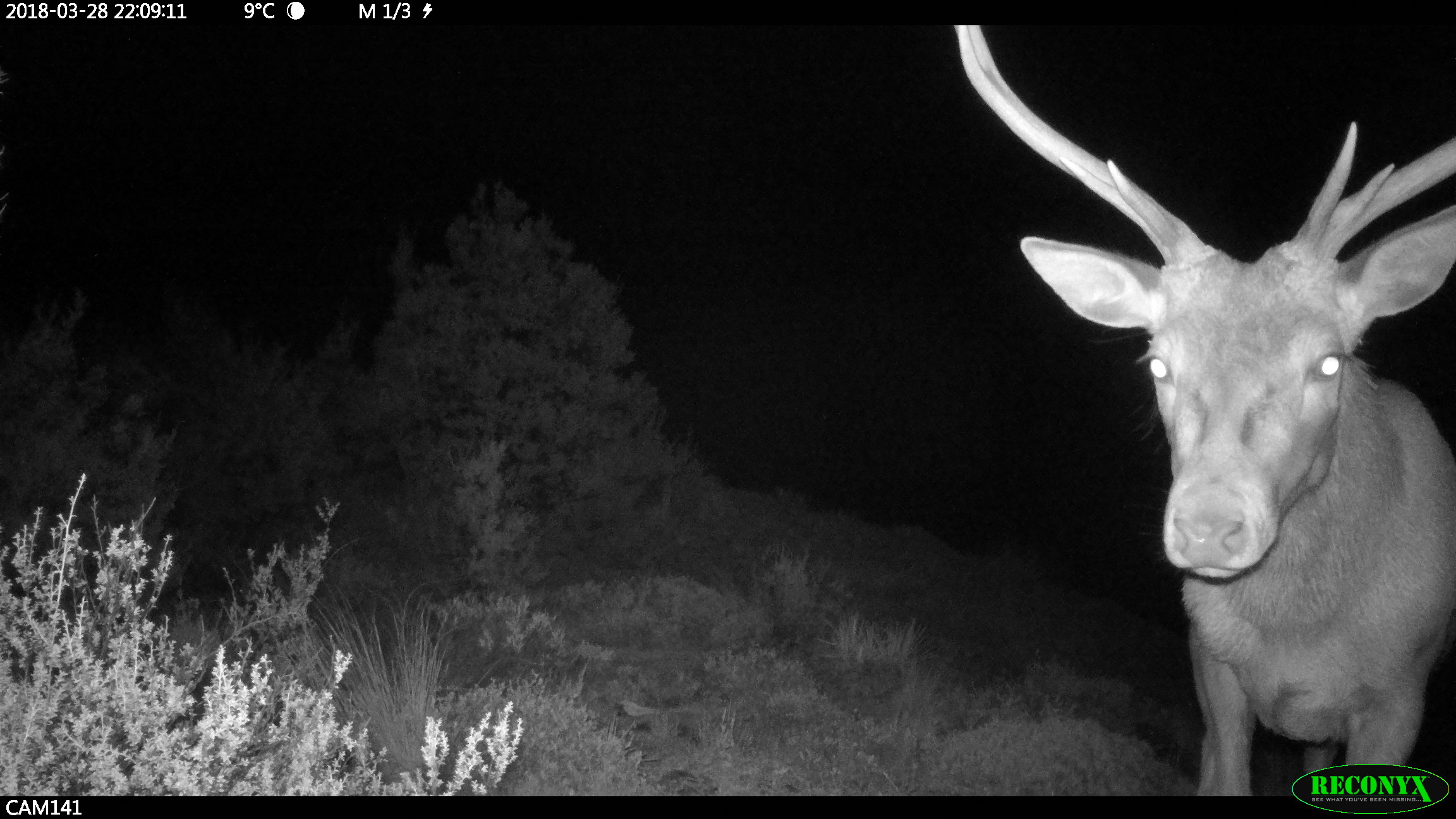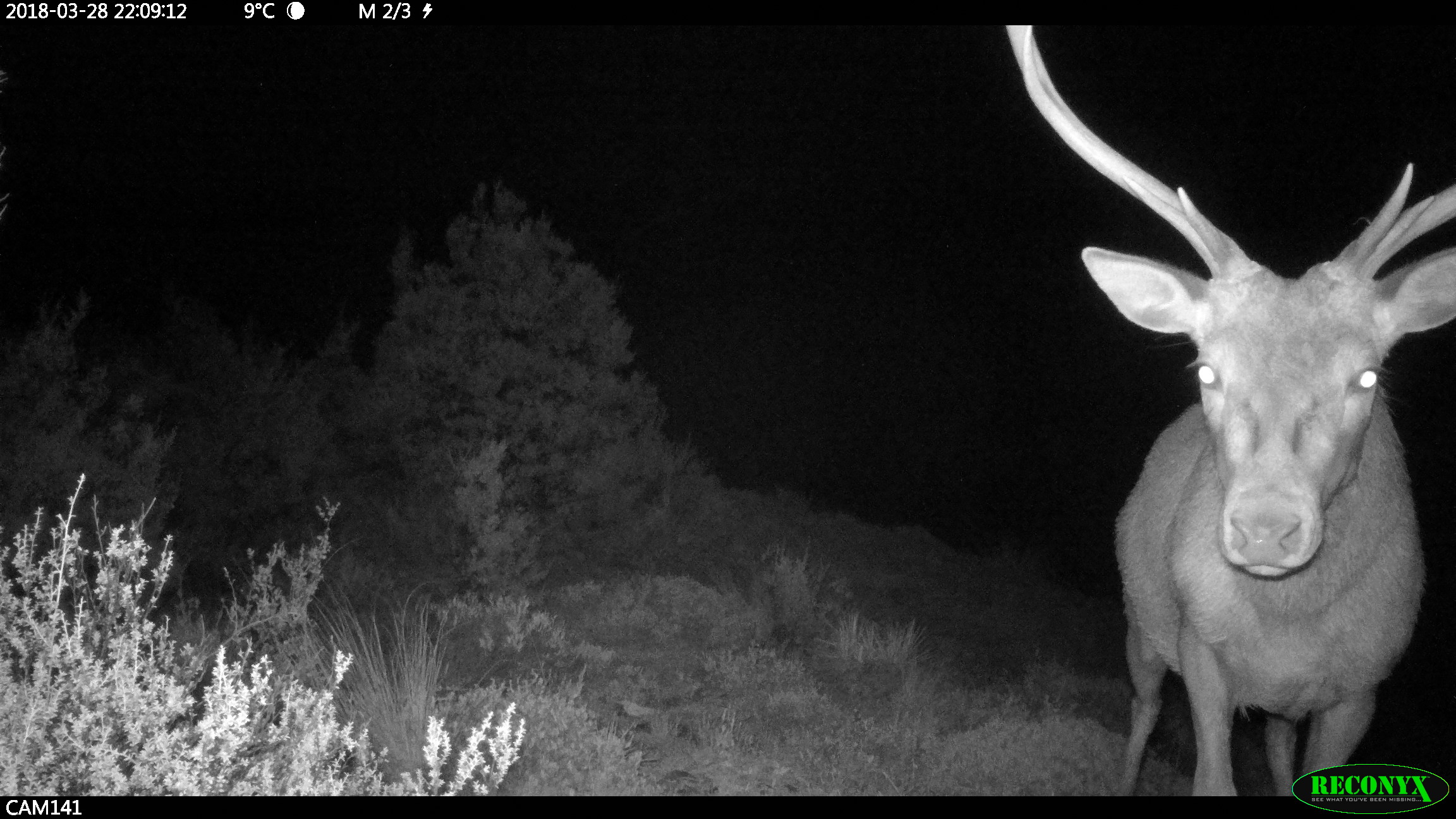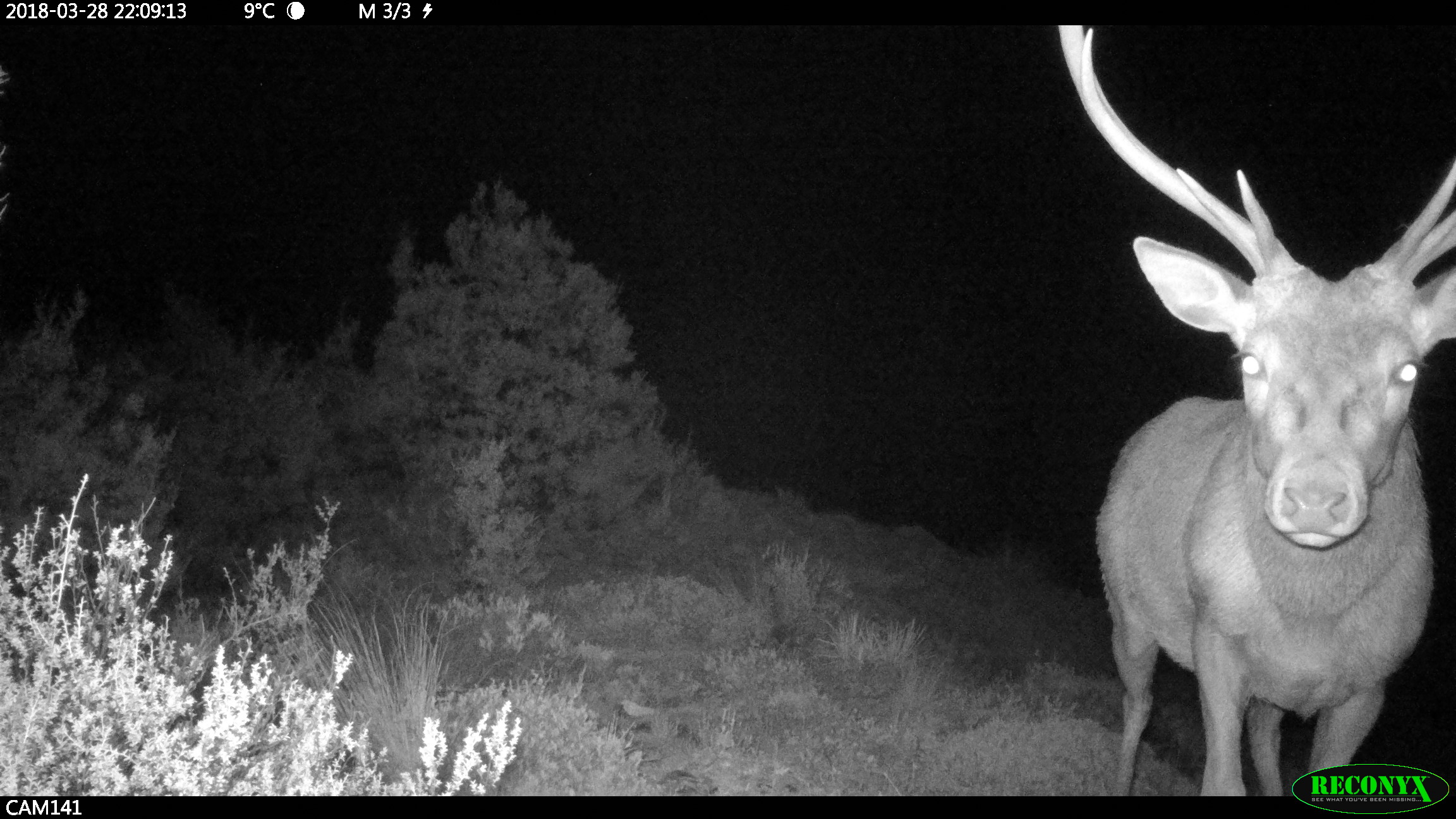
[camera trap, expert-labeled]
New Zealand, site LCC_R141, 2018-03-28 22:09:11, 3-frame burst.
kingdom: Animalia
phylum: Chordata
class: Mammalia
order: Artiodactyla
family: Cervidae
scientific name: Cervidae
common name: deer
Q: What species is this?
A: Deer (Cervidae).